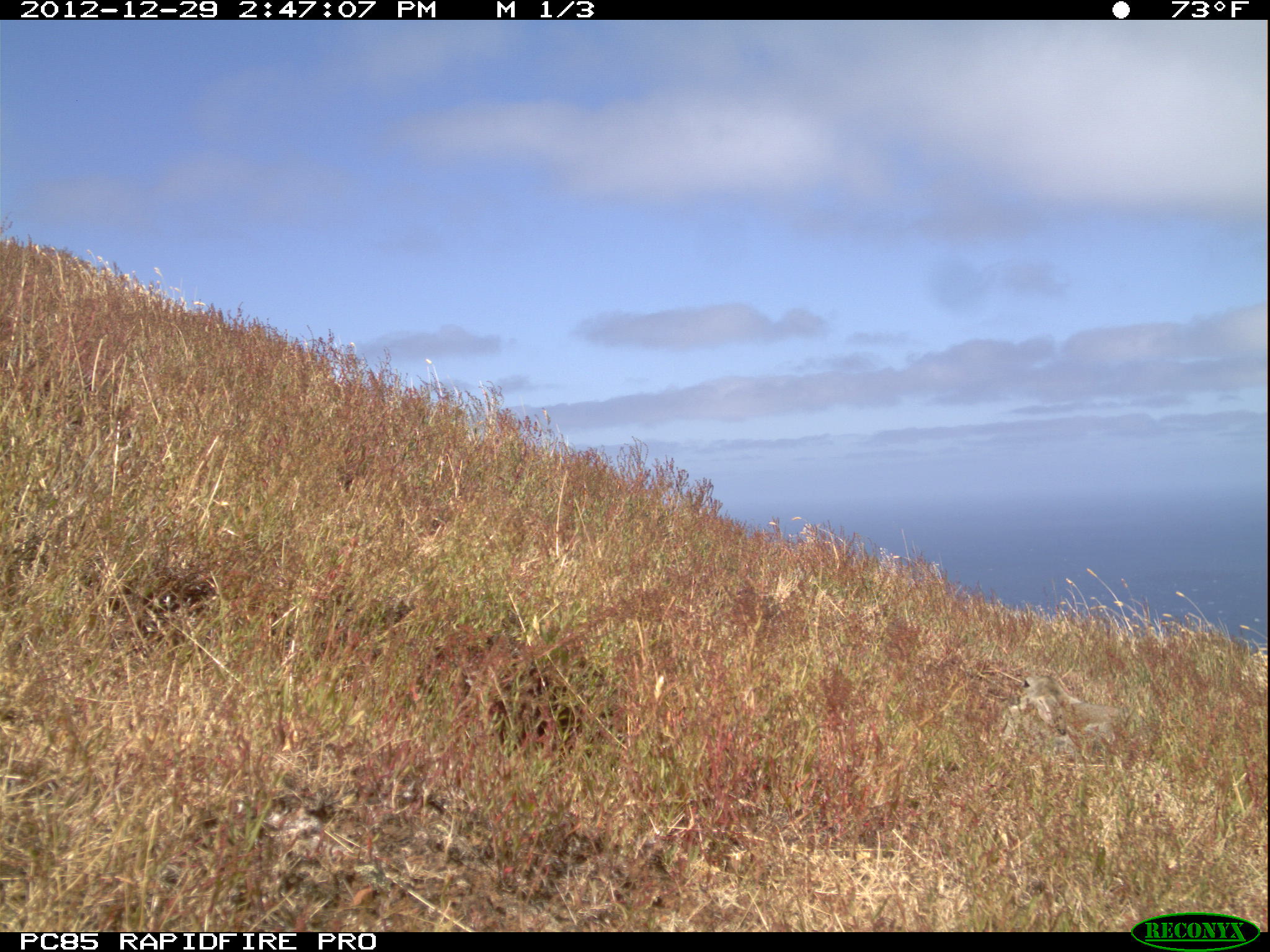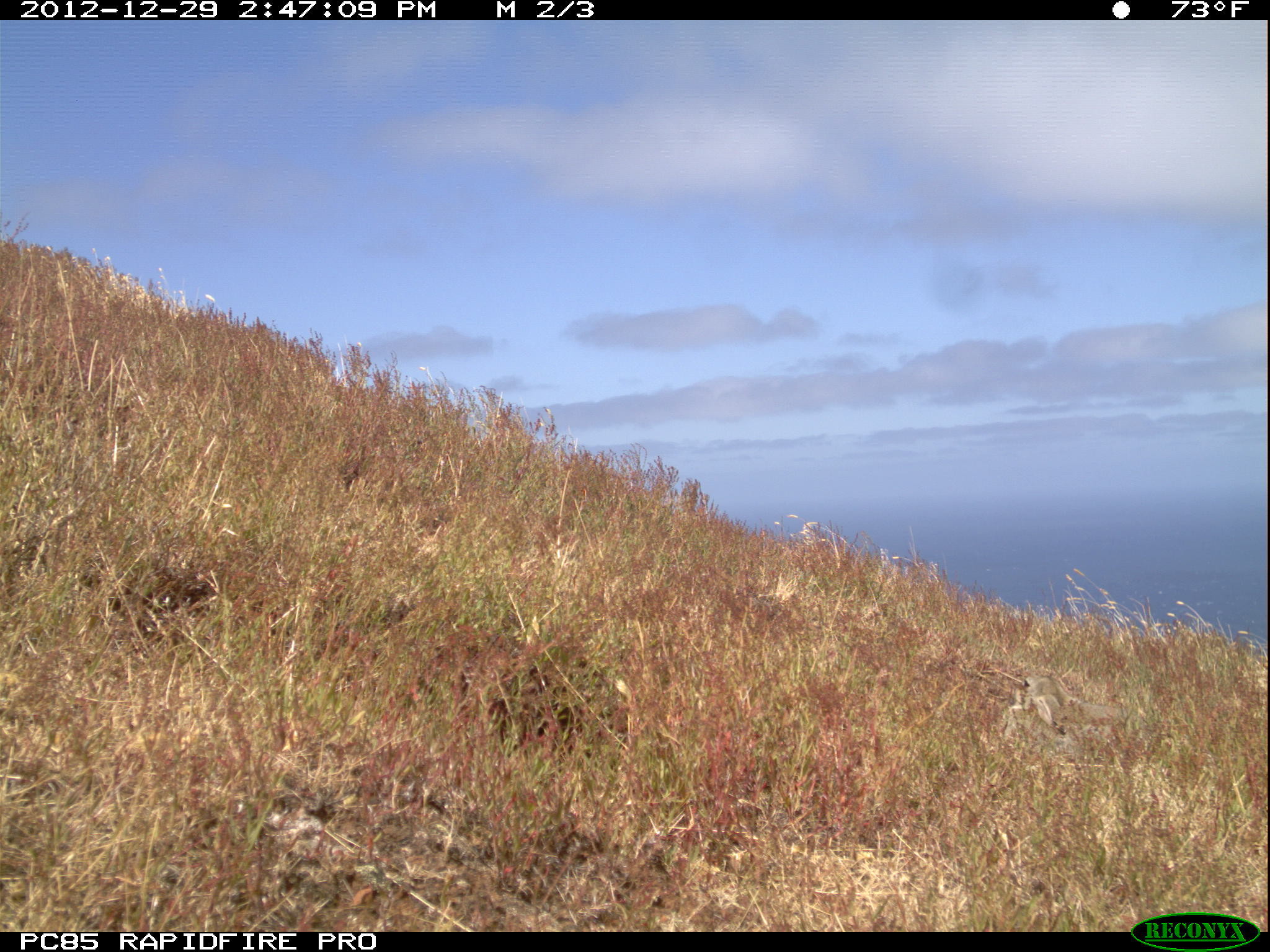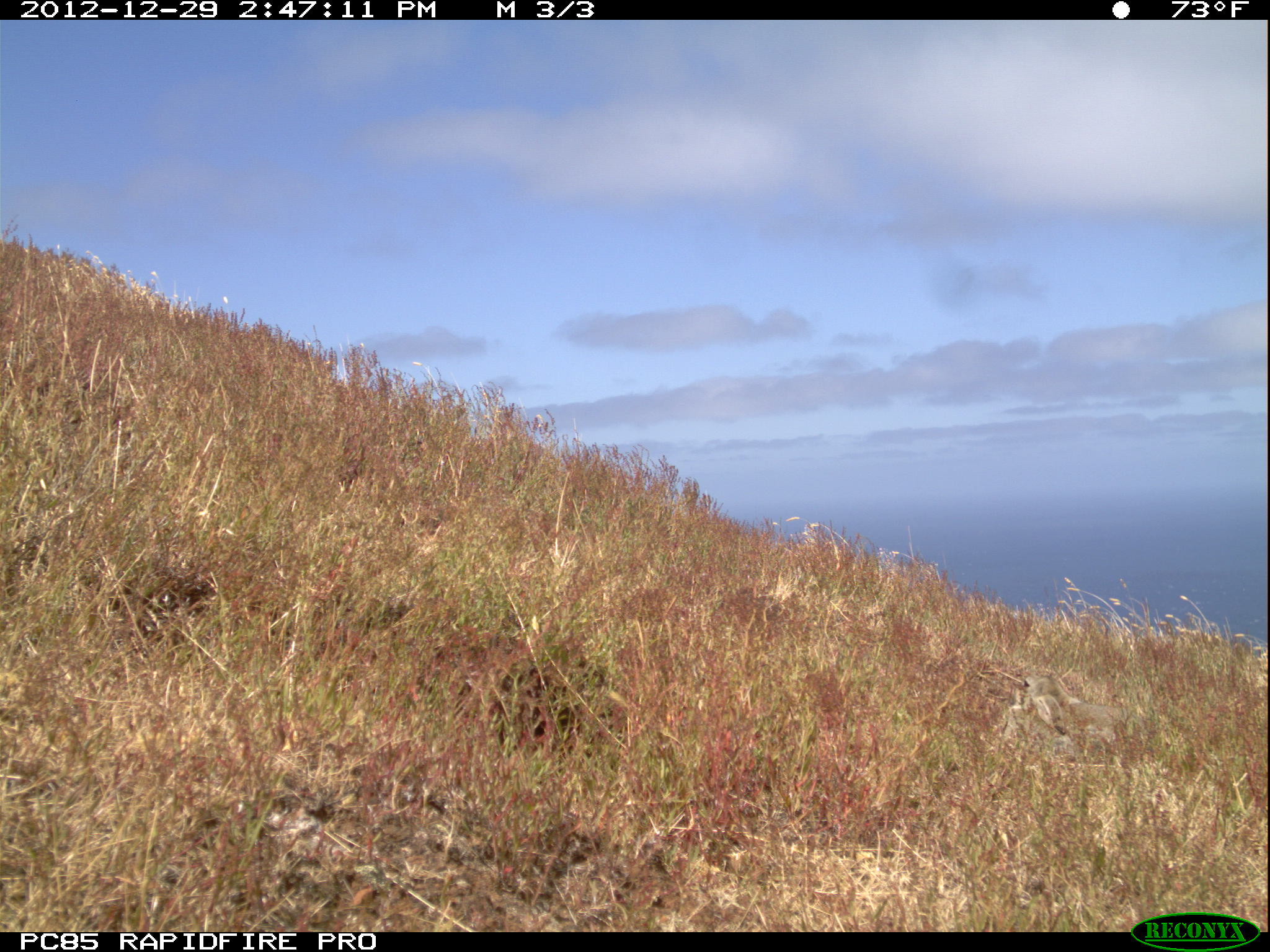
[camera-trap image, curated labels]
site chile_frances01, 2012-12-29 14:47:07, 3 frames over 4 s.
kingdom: Animalia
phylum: Chordata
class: Mammalia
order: Lagomorpha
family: Leporidae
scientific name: Leporidae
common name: rabbits and hares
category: rabbit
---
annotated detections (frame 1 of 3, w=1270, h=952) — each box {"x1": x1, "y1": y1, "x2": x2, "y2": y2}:
rabbit: {"x1": 1002, "y1": 668, "x2": 1122, "y2": 770}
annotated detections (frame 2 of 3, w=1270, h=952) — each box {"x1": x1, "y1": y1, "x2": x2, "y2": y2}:
rabbit: {"x1": 985, "y1": 666, "x2": 1119, "y2": 756}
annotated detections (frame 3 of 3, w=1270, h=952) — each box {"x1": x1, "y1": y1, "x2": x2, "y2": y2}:
rabbit: {"x1": 997, "y1": 665, "x2": 1130, "y2": 759}